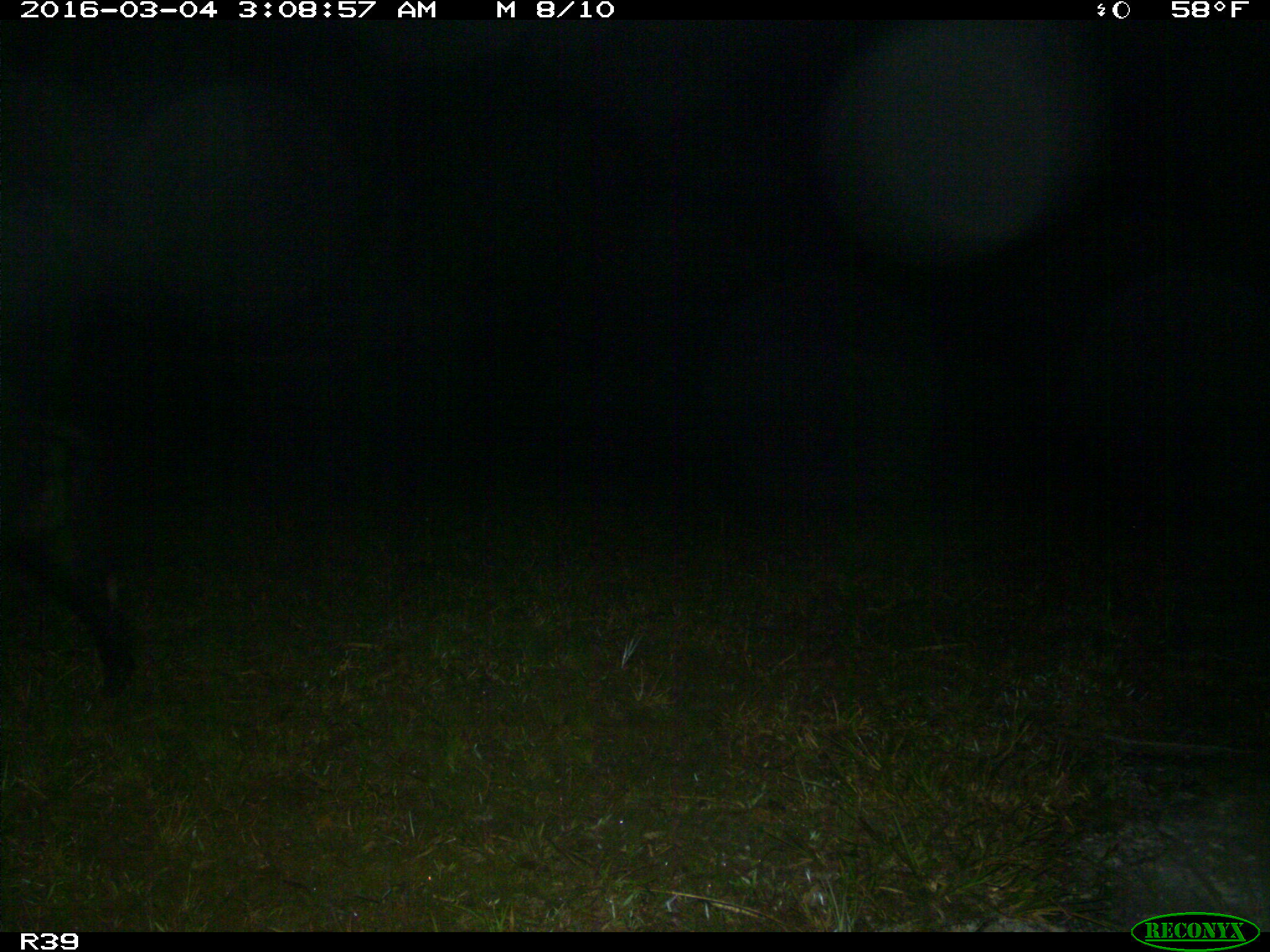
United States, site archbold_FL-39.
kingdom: Animalia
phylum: Chordata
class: Mammalia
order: Artiodactyla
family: Suidae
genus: Sus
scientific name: Sus scrofa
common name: wild boar